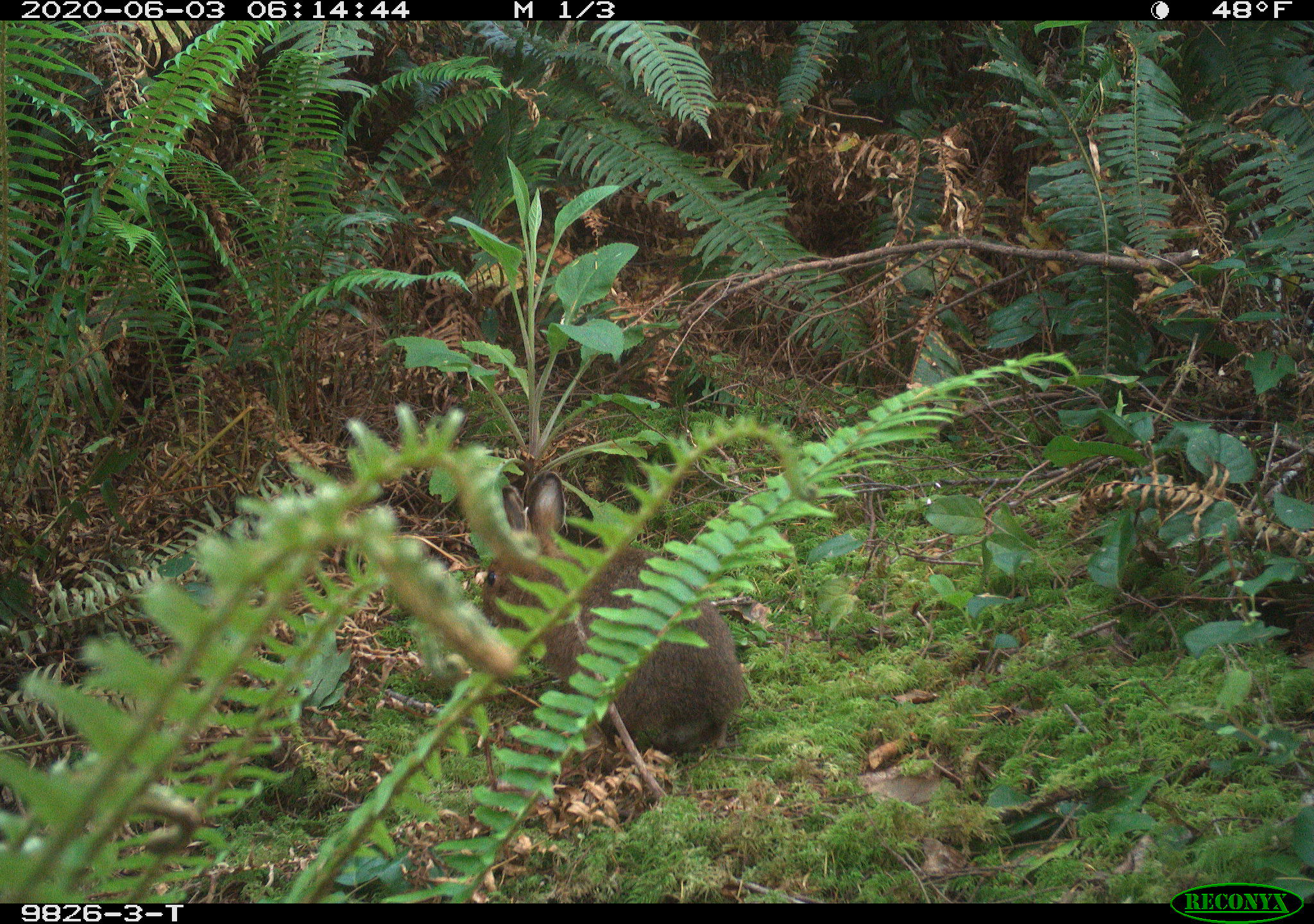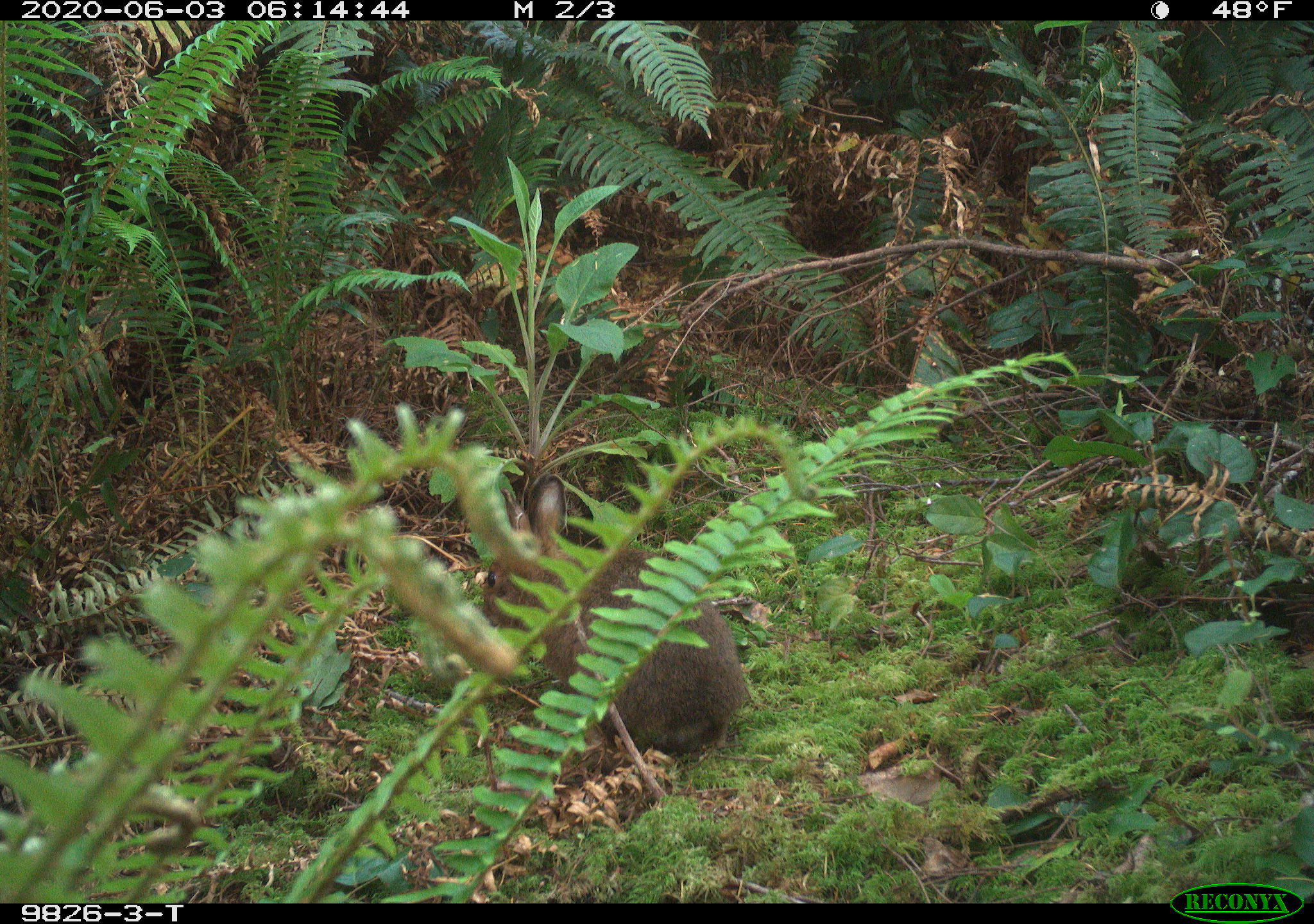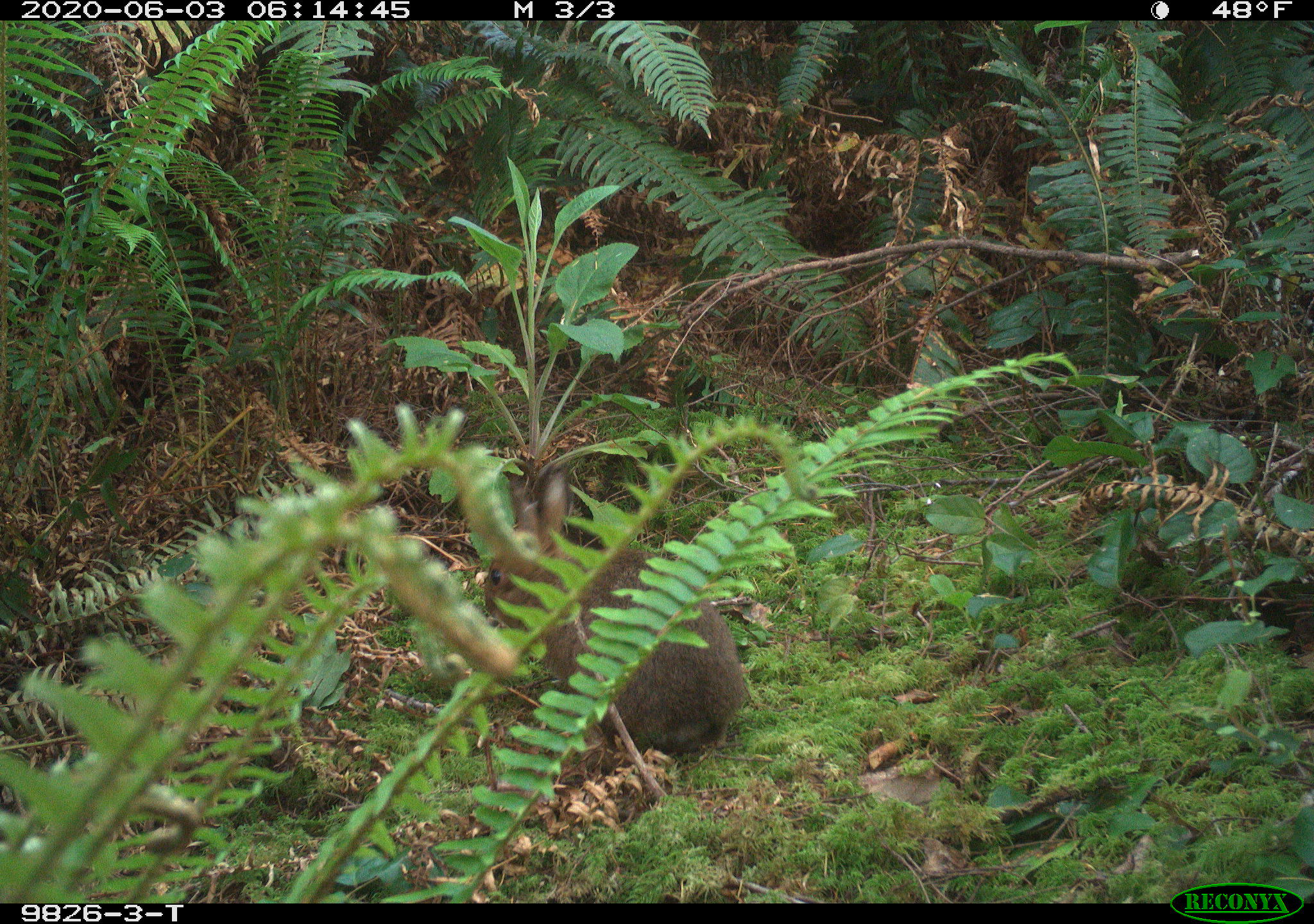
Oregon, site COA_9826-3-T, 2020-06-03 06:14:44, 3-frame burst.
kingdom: Animalia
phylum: Chordata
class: Mammalia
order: Lagomorpha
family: Leporidae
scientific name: Leporidae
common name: hares and rabbits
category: leporidae family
Leporidae family (hares and rabbits) (Leporidae).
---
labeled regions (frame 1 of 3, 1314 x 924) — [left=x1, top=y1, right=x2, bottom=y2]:
leporidae family: [left=474, top=471, right=756, bottom=753]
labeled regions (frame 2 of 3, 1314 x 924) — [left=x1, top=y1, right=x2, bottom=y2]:
leporidae family: [left=474, top=479, right=758, bottom=749]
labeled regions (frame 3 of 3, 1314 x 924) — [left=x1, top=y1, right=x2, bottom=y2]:
leporidae family: [left=482, top=471, right=746, bottom=757]